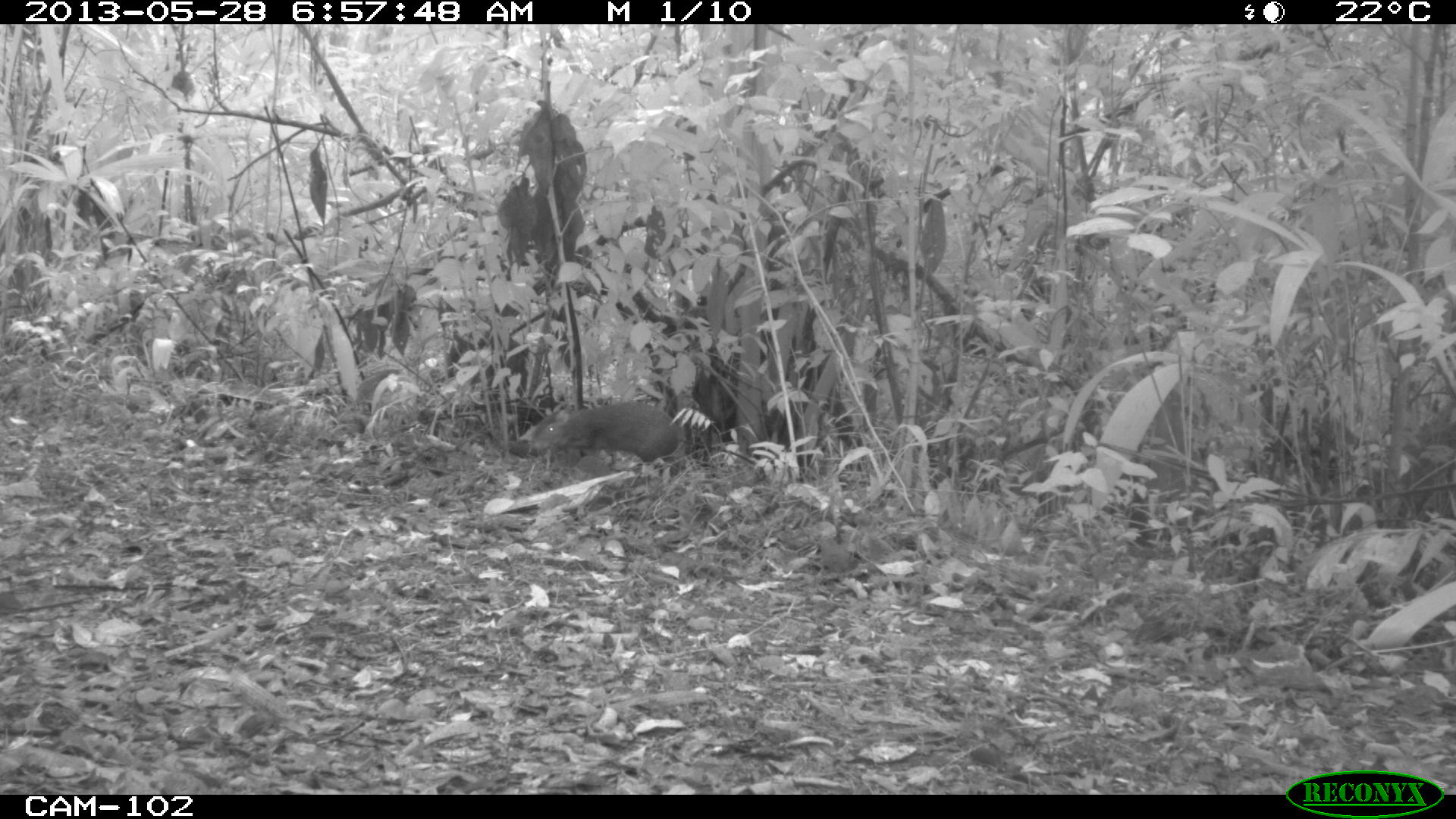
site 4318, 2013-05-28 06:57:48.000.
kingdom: Animalia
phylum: Chordata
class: Mammalia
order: Rodentia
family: Dasyproctidae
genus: Dasyprocta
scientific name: Dasyprocta punctata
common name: central american agouti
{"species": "Dasyprocta punctata (central american agouti)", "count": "1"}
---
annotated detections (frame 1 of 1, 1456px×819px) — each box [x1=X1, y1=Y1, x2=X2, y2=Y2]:
dasyprocta punctata: [x1=531, y1=402, x2=679, y2=463]